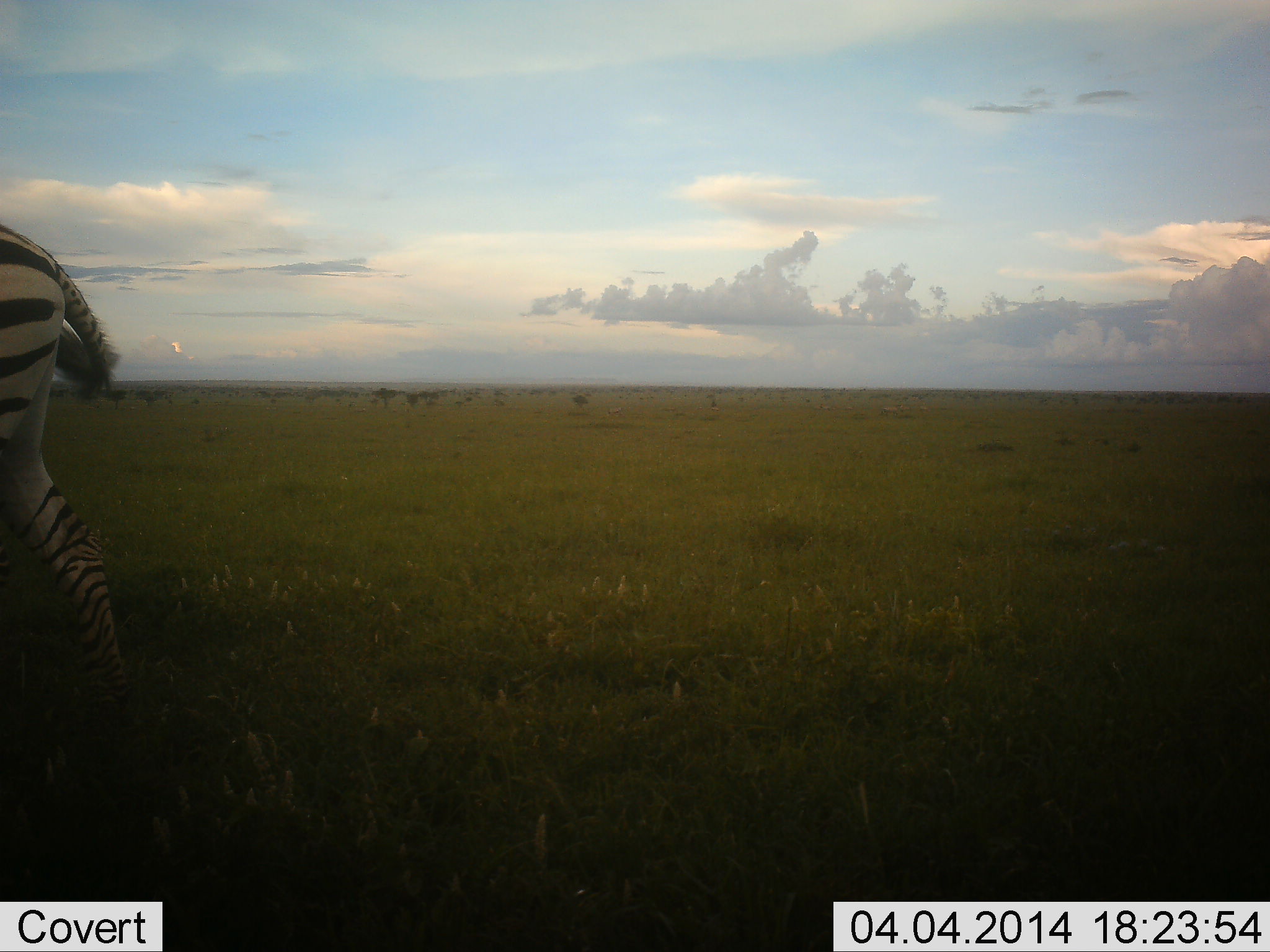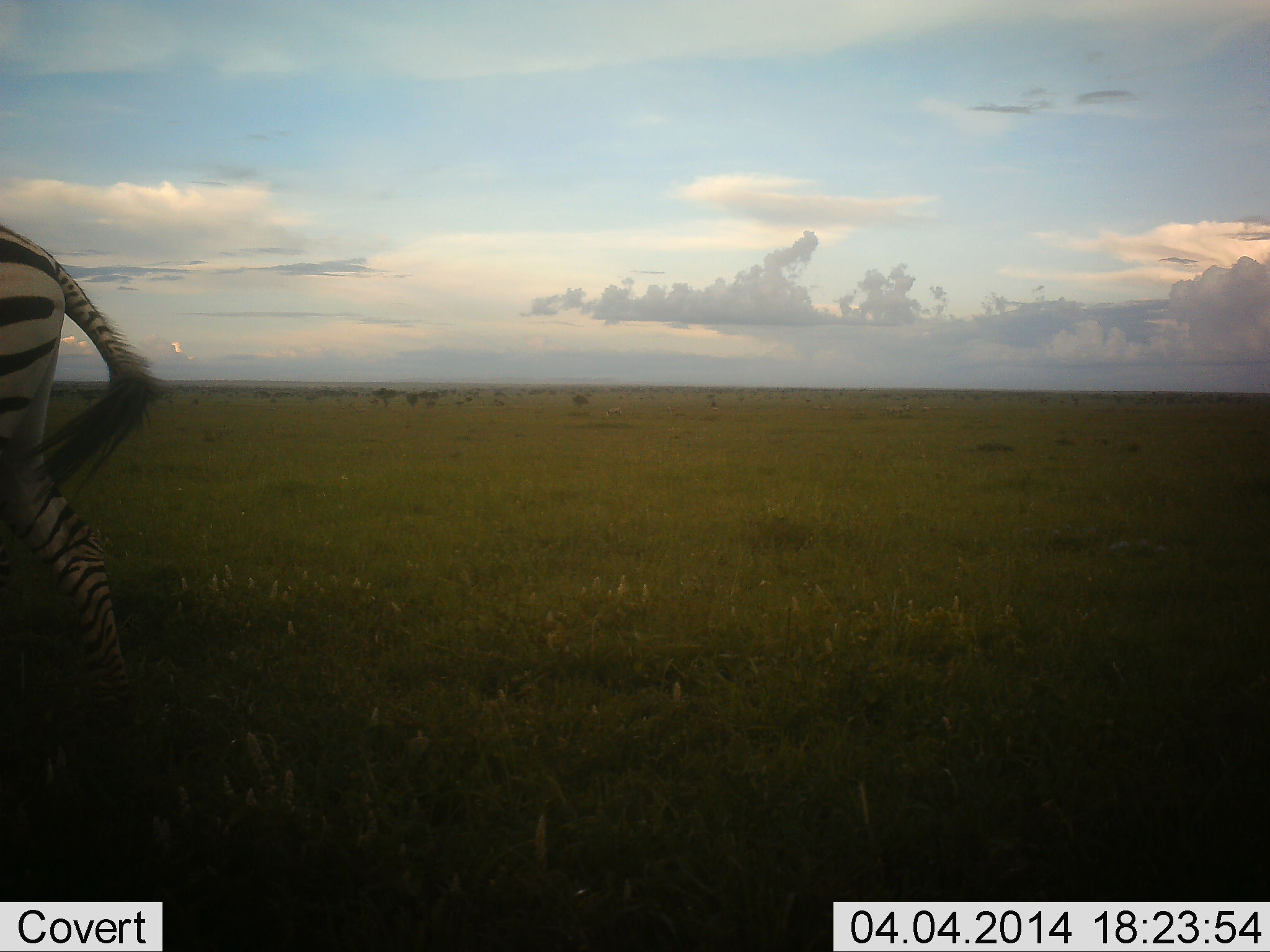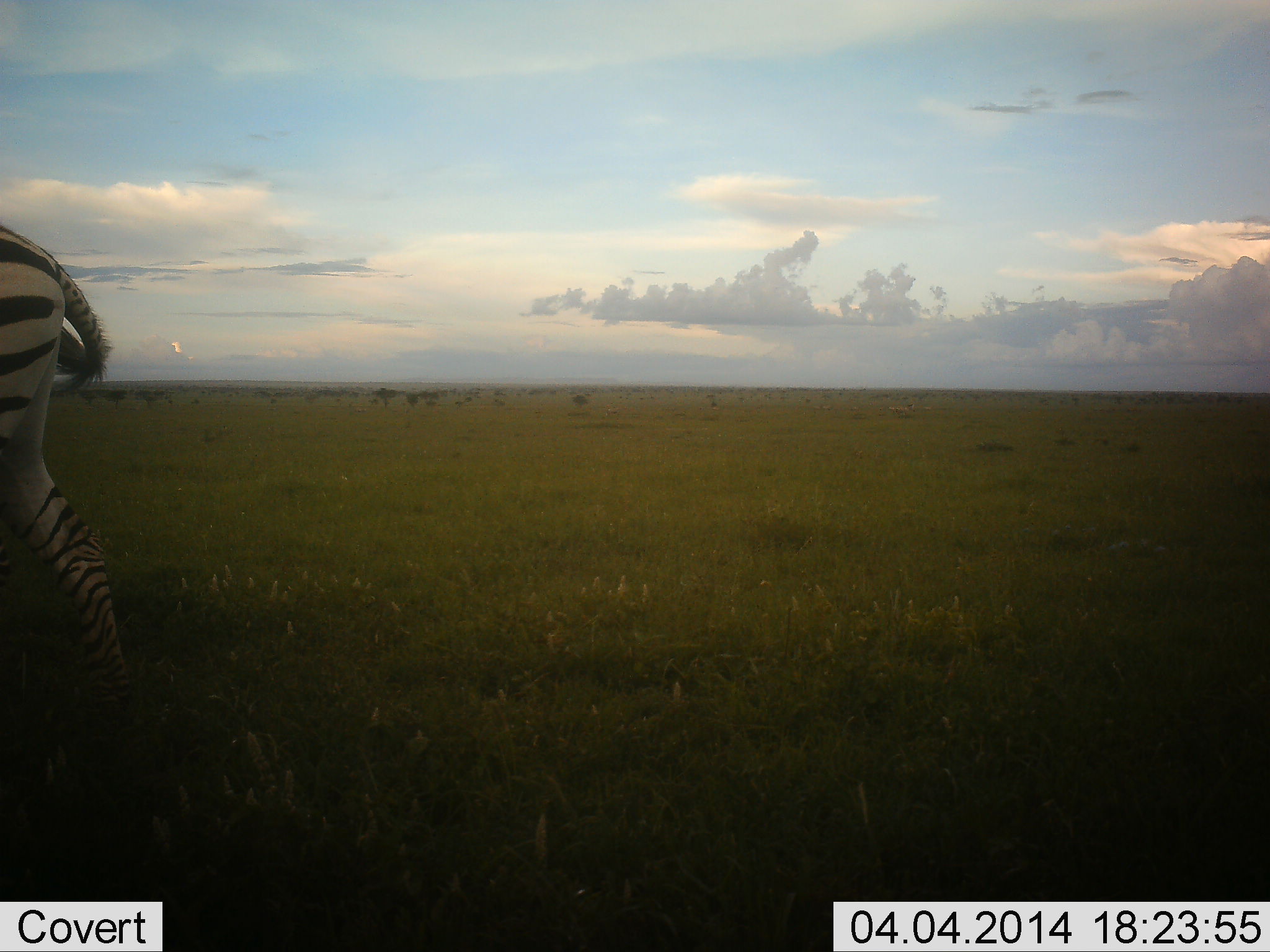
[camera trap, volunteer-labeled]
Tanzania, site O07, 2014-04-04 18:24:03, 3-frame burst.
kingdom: Animalia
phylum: Chordata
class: Mammalia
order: Perissodactyla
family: Equidae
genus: Equus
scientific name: Equus quagga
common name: plains zebra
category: zebra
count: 1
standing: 90%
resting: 0%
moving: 0%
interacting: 0%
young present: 0%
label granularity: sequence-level